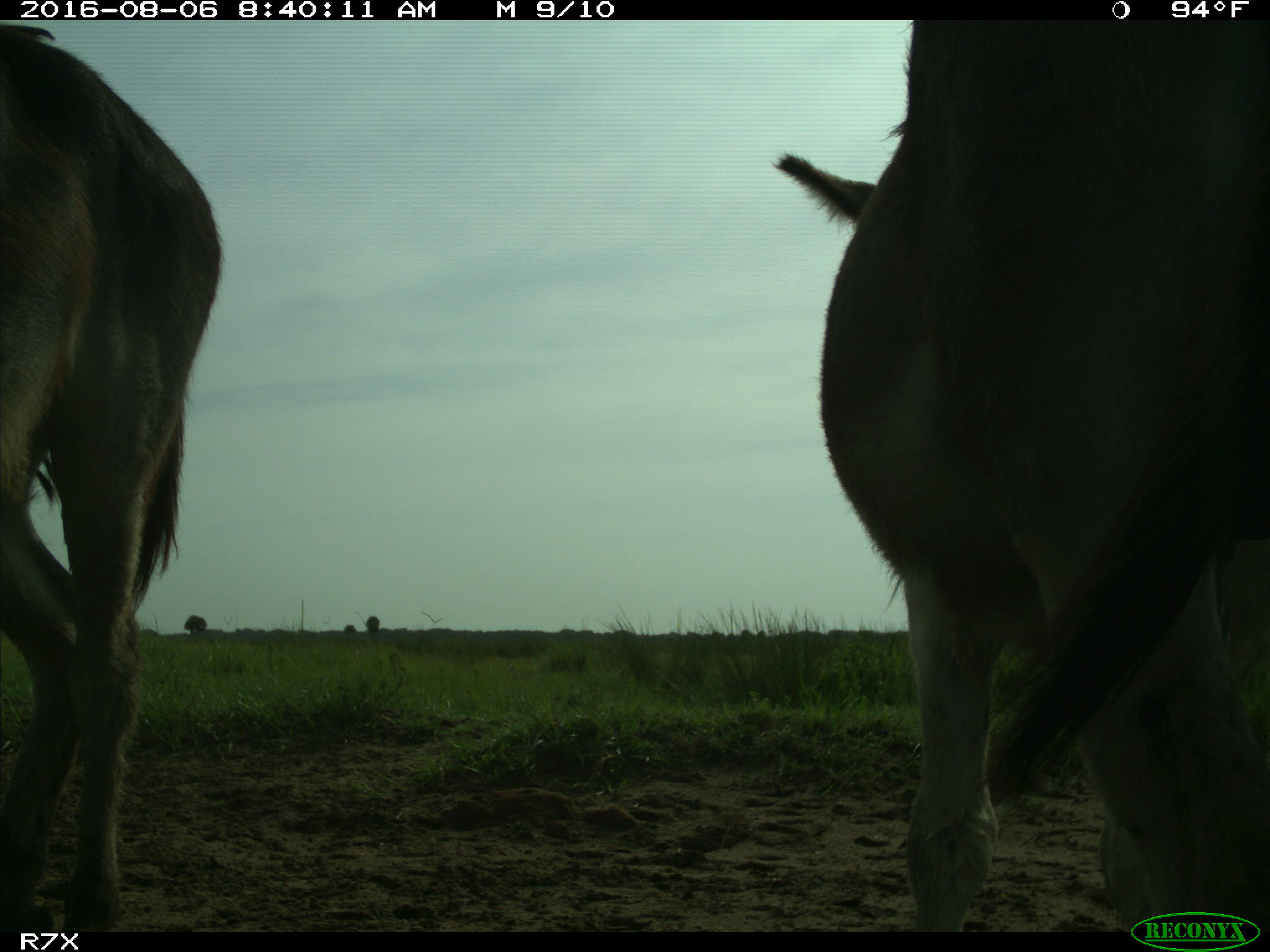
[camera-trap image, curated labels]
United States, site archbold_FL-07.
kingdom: Animalia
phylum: Chordata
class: Mammalia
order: Perissodactyla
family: Equidae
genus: Equus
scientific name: Equus africanus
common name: african wild ass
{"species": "Equus africanus (african wild ass)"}